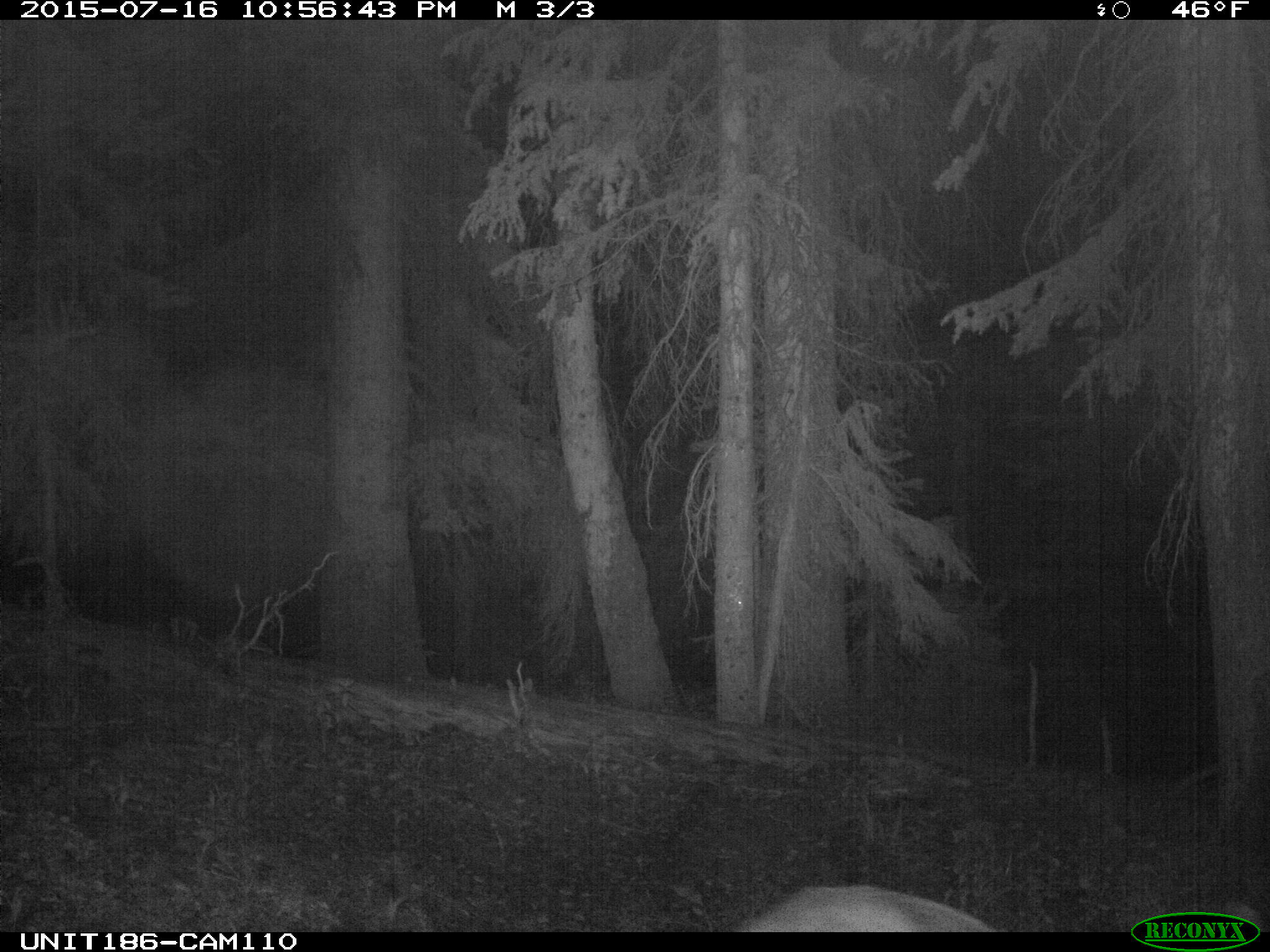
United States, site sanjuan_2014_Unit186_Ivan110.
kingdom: Animalia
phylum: Chordata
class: Mammalia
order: Artiodactyla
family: Cervidae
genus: Odocoileus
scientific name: Odocoileus hemionus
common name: mule deer